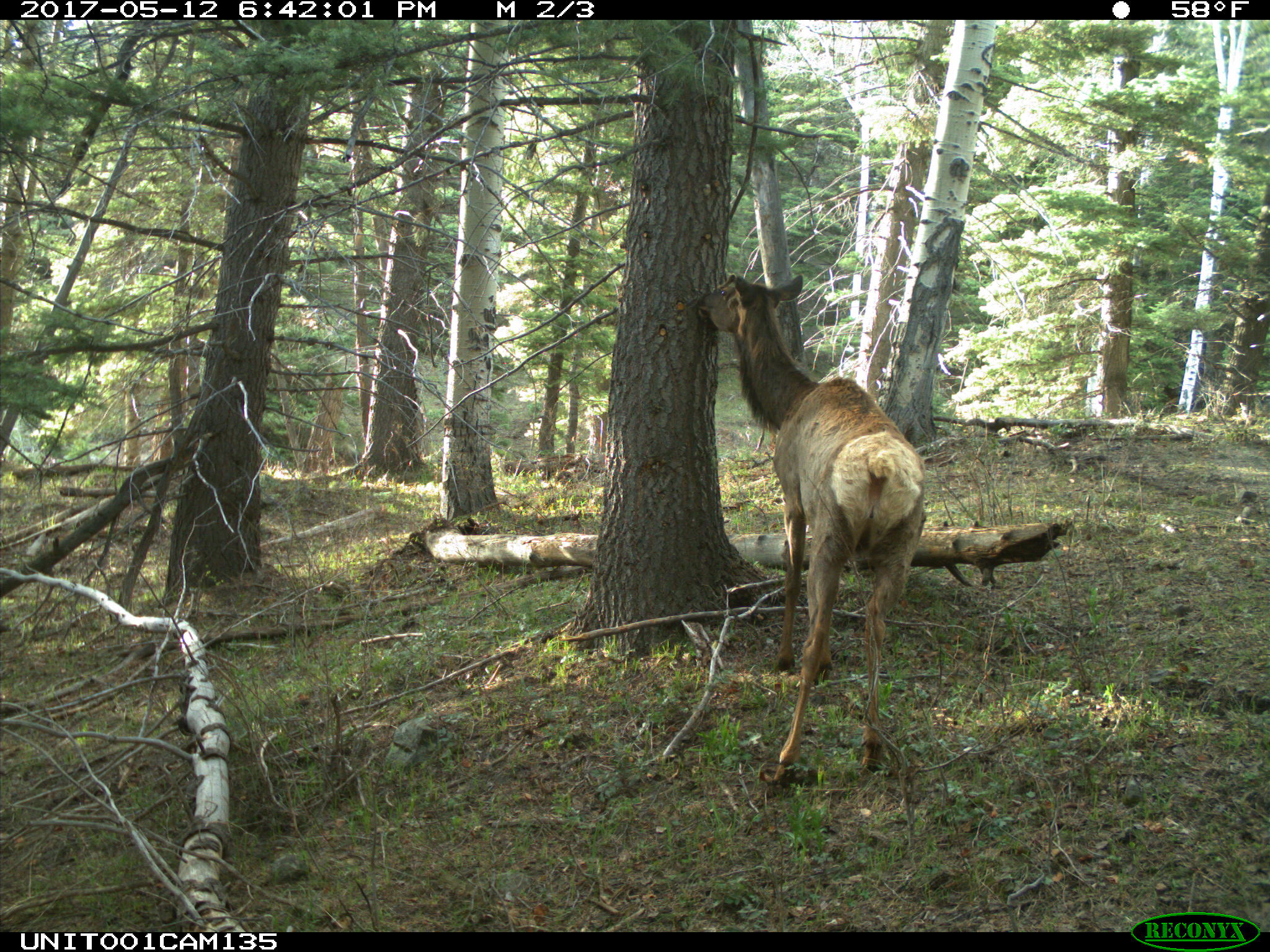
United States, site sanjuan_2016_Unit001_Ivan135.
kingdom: Animalia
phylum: Chordata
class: Mammalia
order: Artiodactyla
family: Cervidae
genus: Cervus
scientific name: Cervus elaphus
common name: red deer